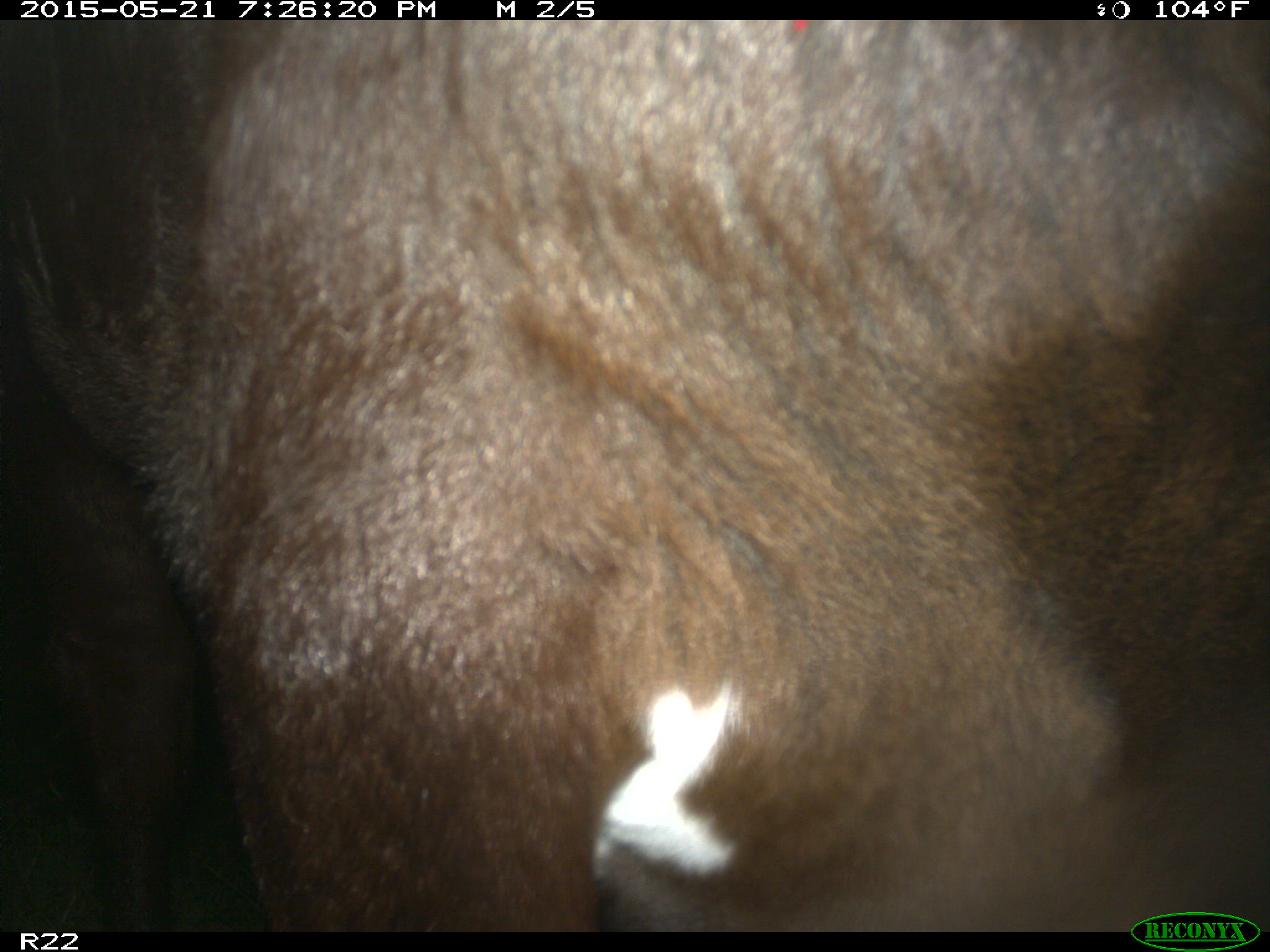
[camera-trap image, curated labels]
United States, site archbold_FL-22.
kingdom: Animalia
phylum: Chordata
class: Mammalia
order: Artiodactyla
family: Bovidae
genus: Bos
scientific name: Bos taurus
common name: domestic cow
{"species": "Bos taurus (domestic cow)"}